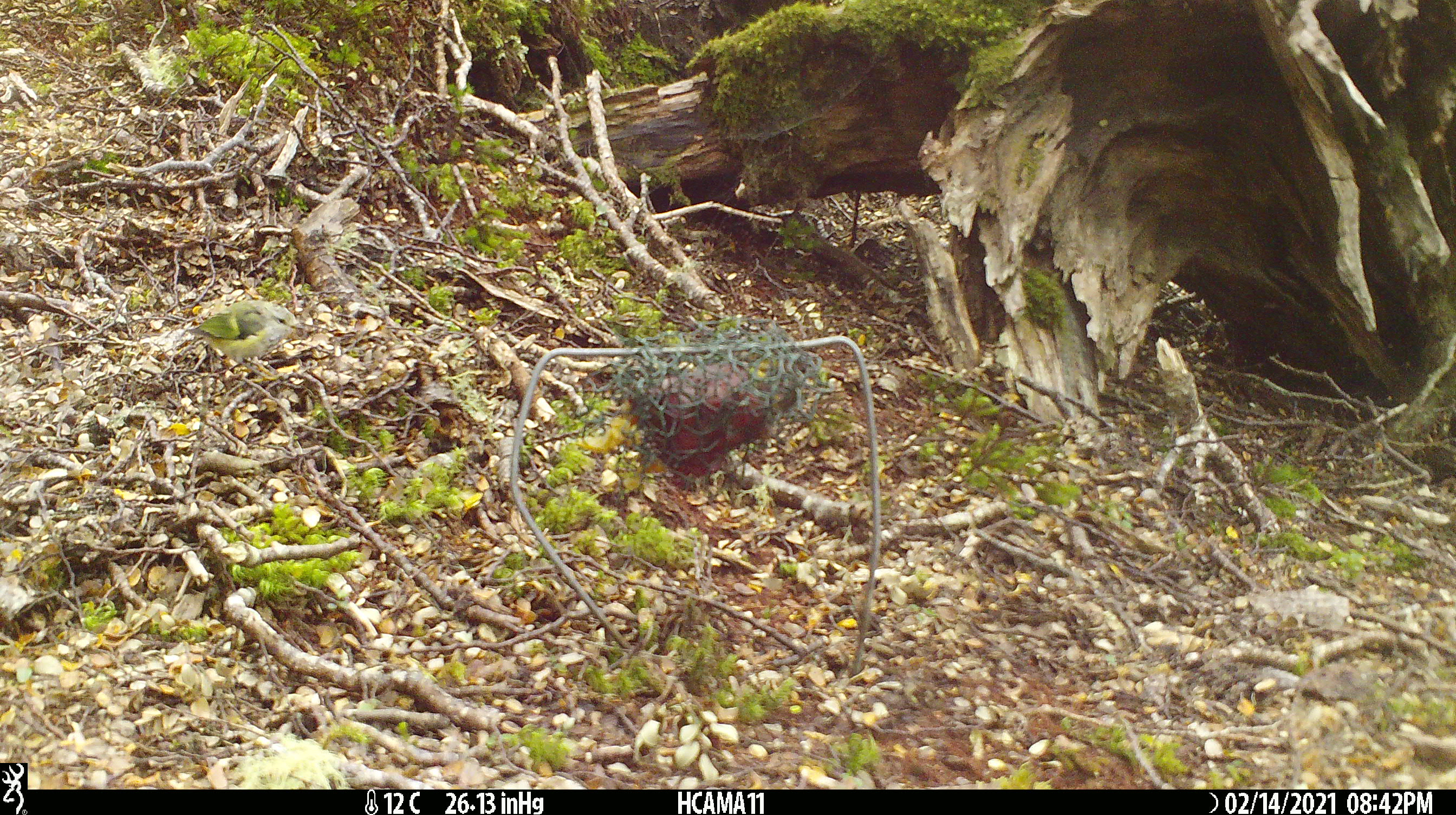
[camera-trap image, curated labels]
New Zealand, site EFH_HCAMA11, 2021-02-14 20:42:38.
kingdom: Animalia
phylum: Chordata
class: Aves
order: Passeriformes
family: Acanthisittidae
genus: Acanthisitta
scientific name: Acanthisitta chloris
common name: rifleman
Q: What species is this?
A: Rifleman (Acanthisitta chloris).